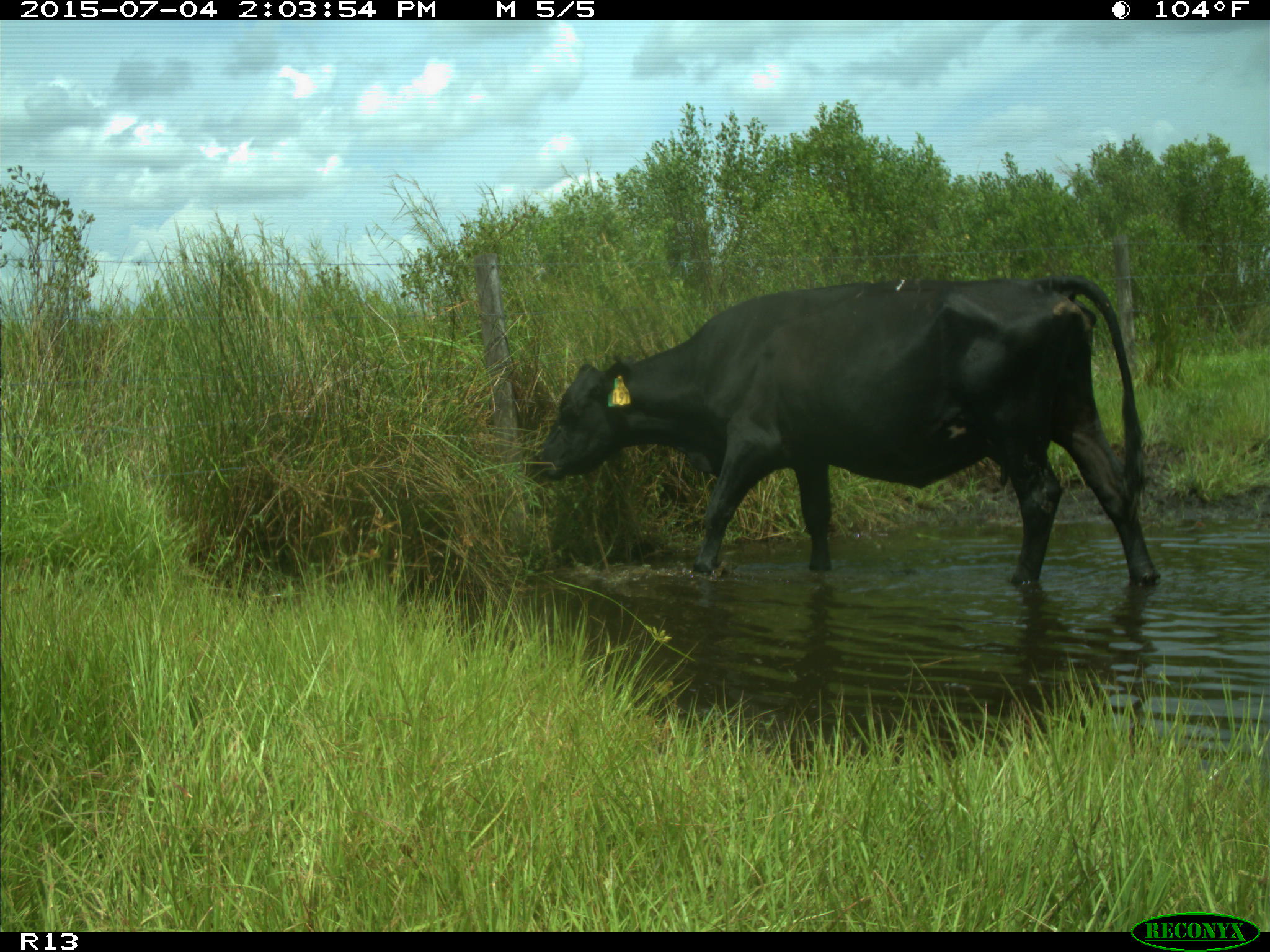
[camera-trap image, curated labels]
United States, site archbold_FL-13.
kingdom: Animalia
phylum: Chordata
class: Mammalia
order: Artiodactyla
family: Bovidae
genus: Bos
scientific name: Bos taurus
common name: domestic cow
Bos taurus (domestic cow).